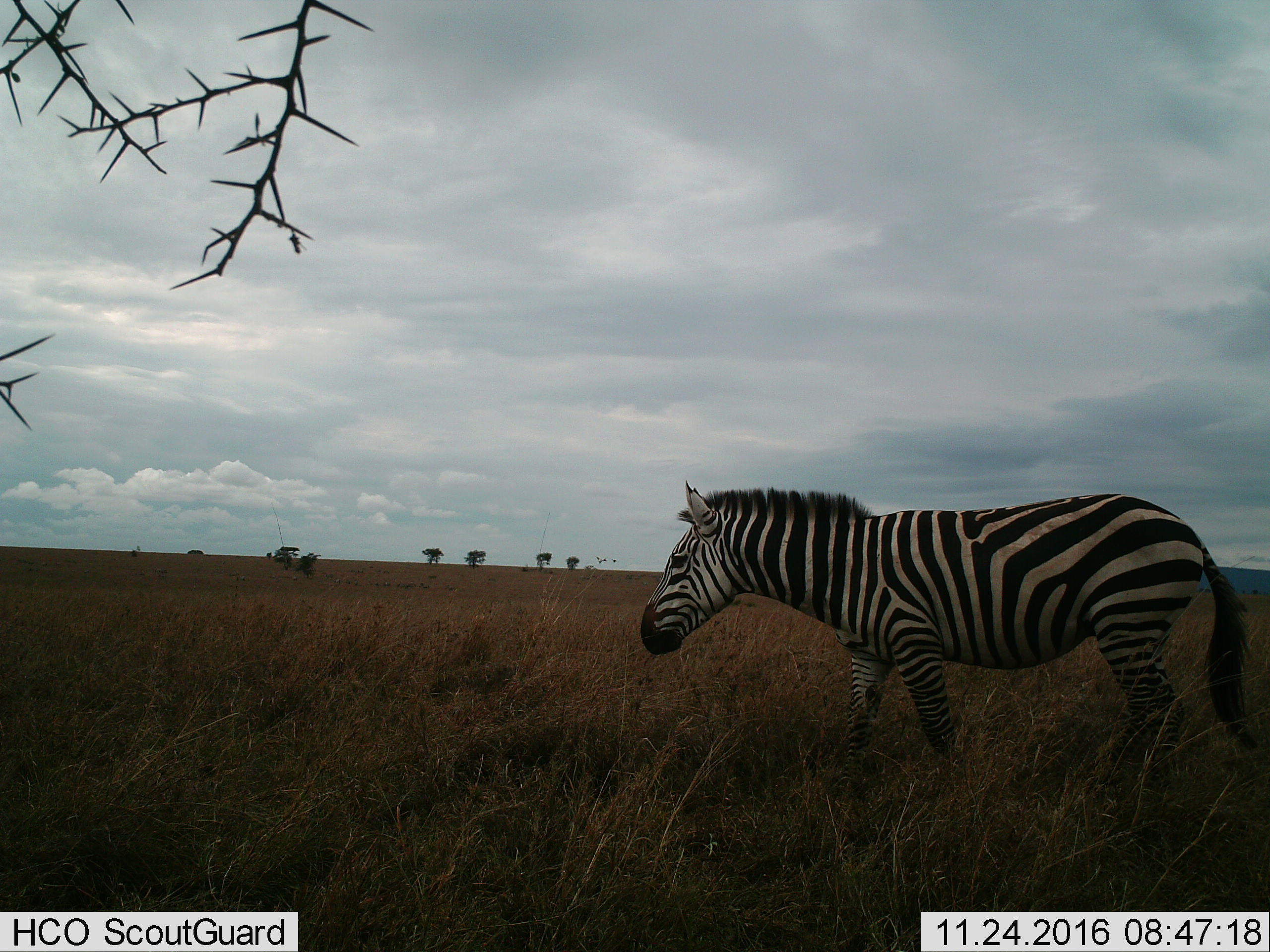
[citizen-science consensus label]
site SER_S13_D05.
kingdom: Animalia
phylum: Chordata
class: Mammalia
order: Perissodactyla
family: Equidae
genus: Equus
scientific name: Equus quagga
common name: plains zebra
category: zebraplains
Zebraplains (plains zebra) (Equus quagga), count 1. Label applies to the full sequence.